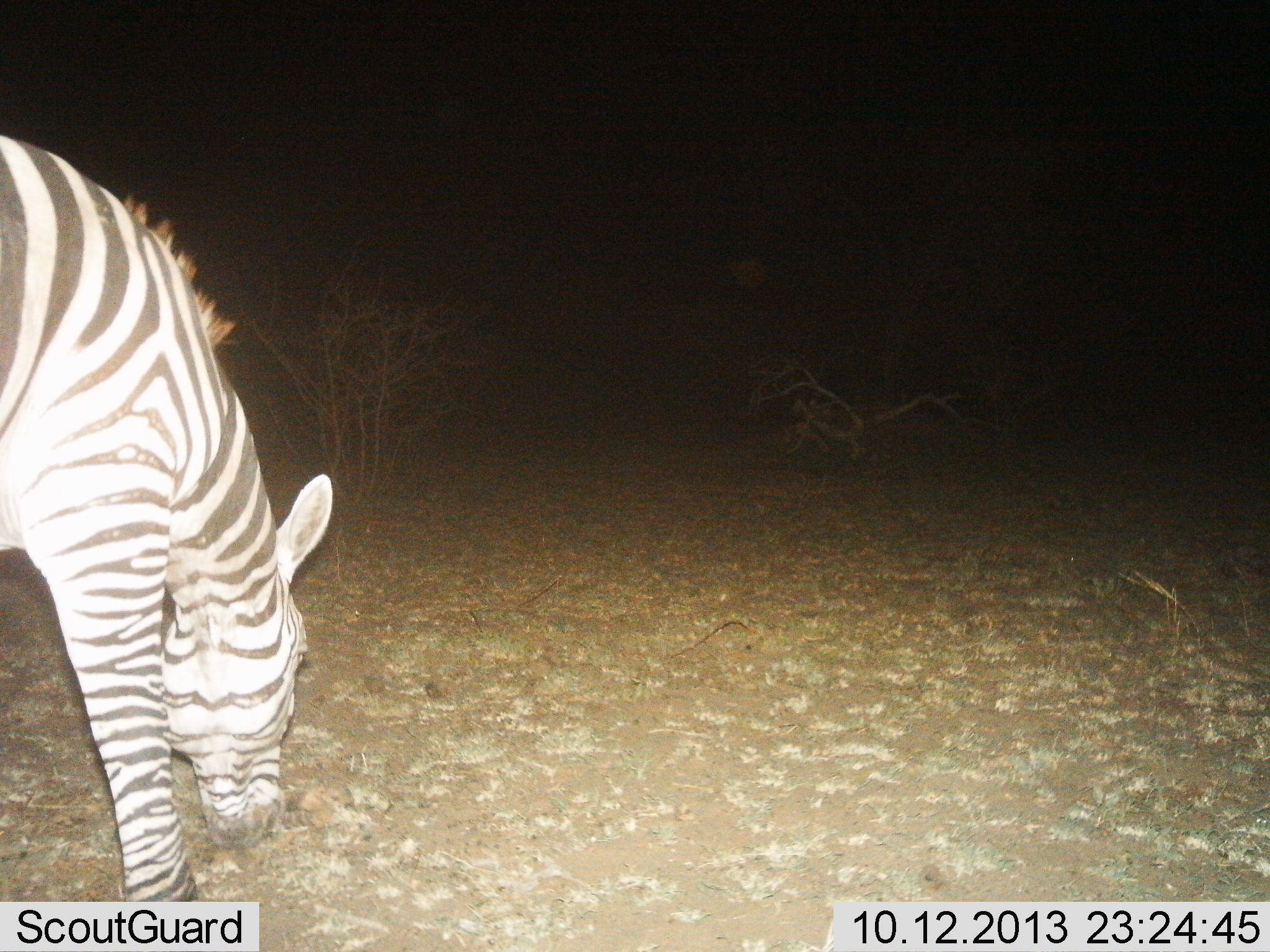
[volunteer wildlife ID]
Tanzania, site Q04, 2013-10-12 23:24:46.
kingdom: Animalia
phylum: Chordata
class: Mammalia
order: Perissodactyla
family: Equidae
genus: Equus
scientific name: Equus quagga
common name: plains zebra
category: zebra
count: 1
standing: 10%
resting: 0%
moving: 0%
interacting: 0%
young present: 0%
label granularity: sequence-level